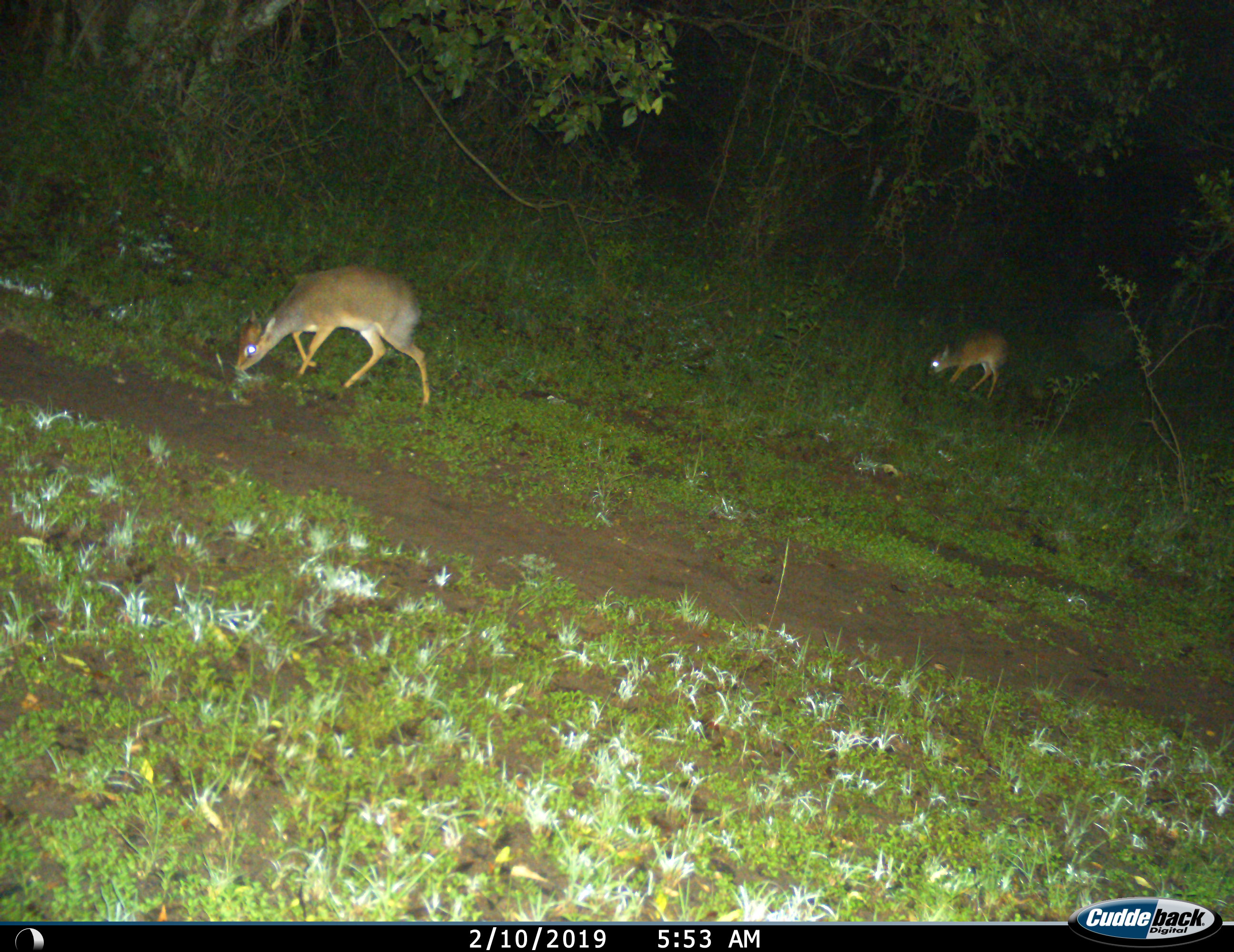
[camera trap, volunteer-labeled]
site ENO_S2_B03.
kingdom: Animalia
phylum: Chordata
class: Mammalia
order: Artiodactyla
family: Bovidae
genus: Madoqua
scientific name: Madoqua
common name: dik-dik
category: dikdik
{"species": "dikdik (dik-dik) (Madoqua)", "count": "2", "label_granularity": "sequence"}